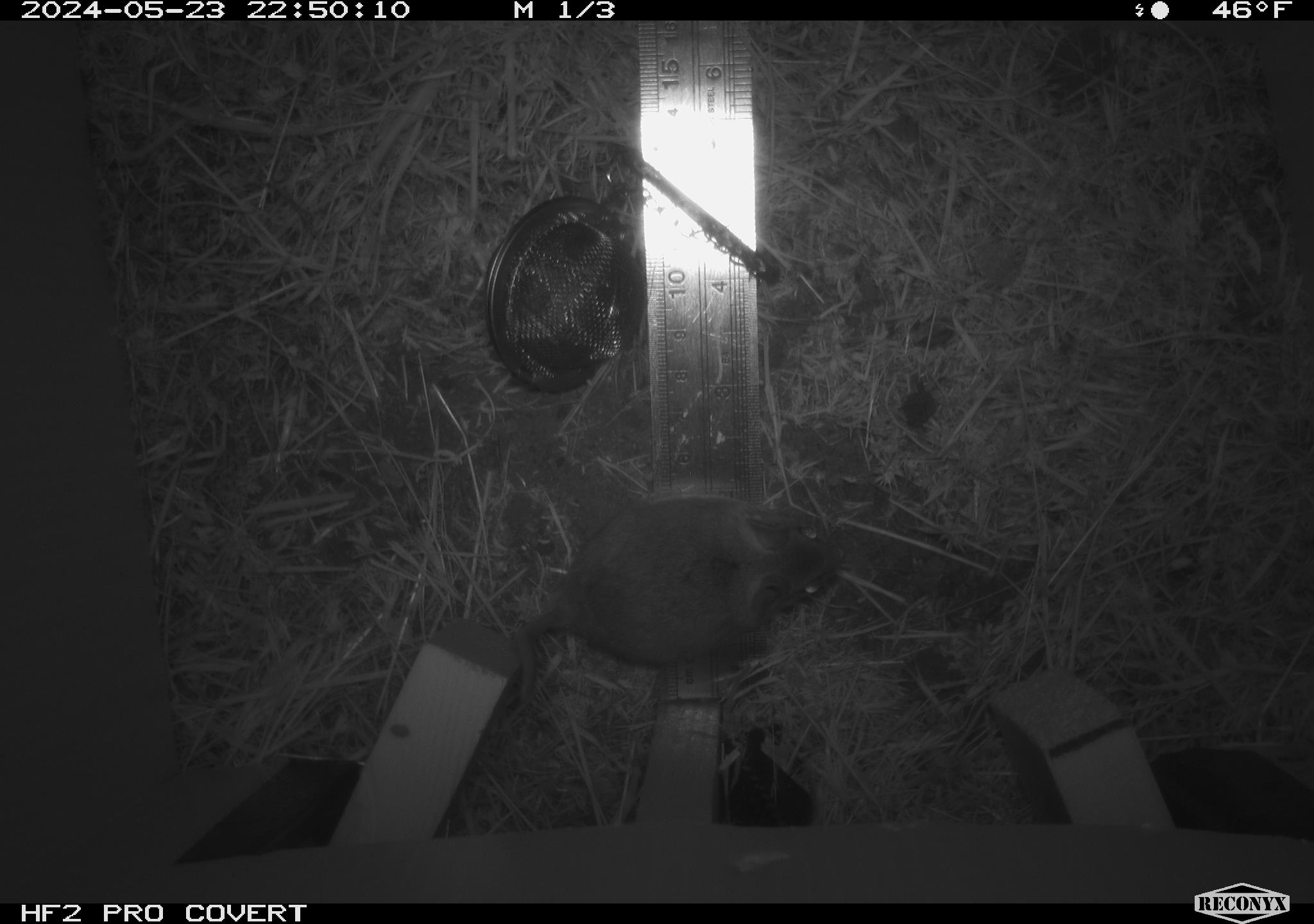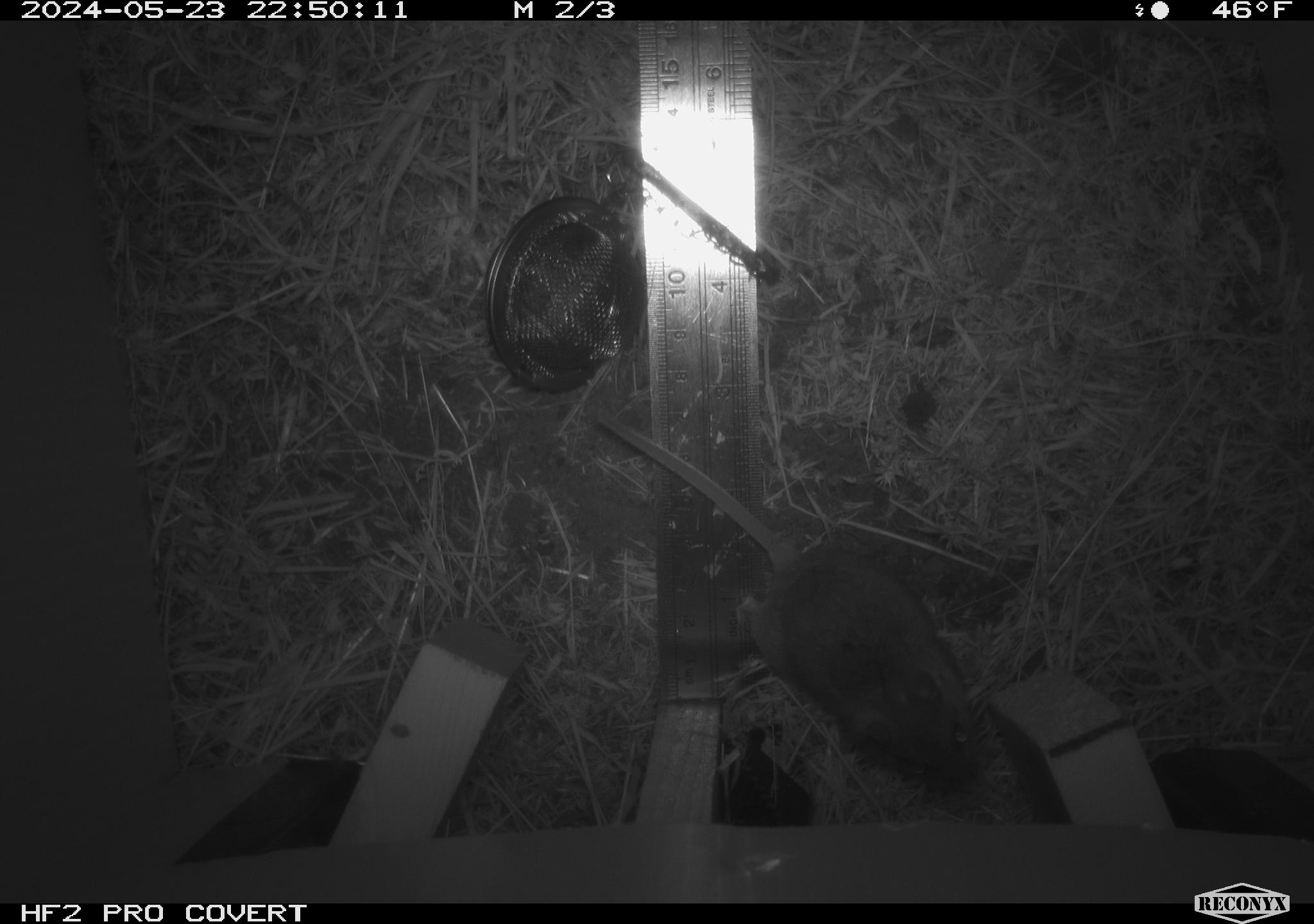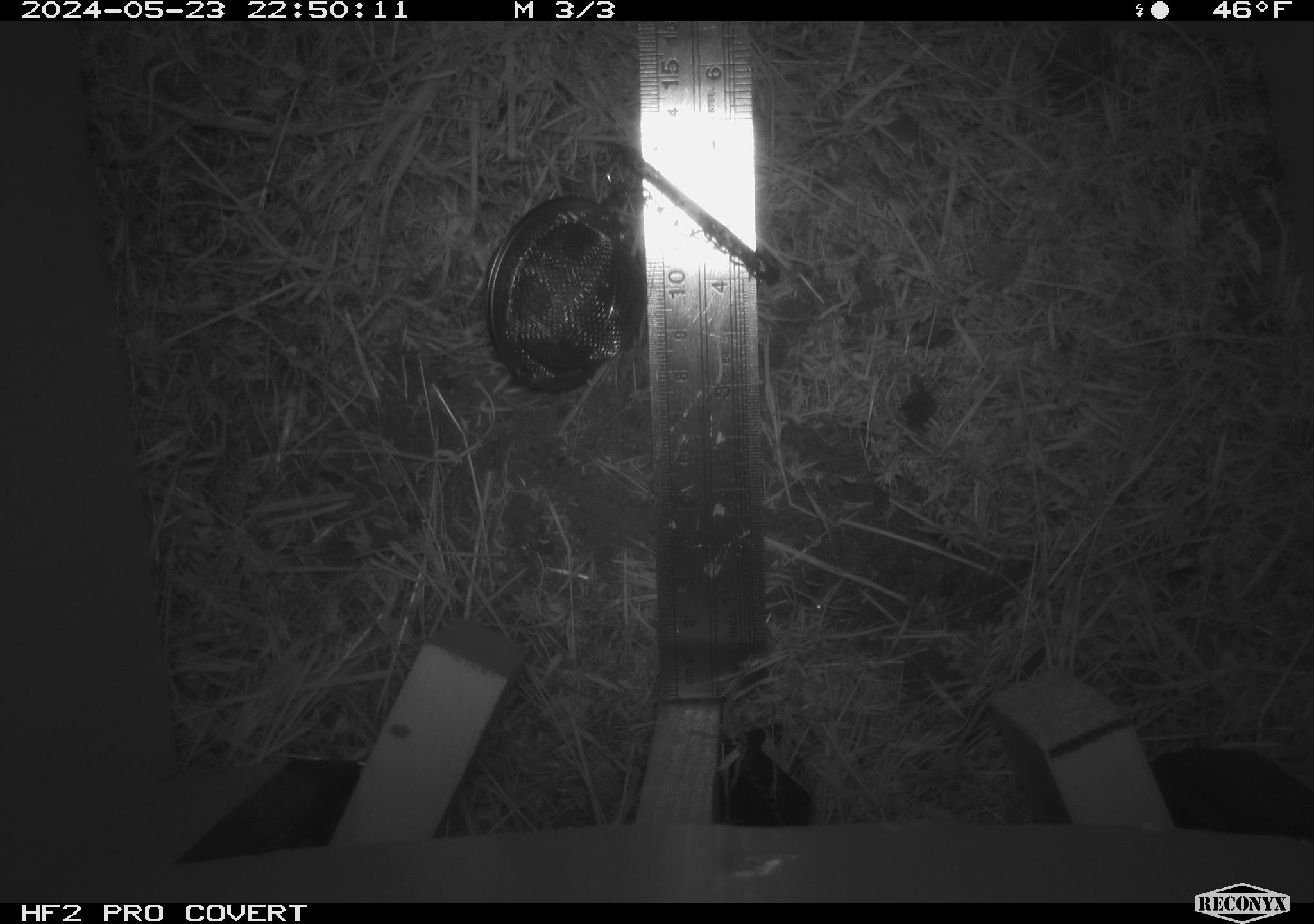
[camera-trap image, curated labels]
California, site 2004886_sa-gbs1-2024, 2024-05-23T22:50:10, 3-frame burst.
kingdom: Animalia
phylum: Chordata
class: Mammalia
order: Rodentia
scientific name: Rodentia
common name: mouse species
Mouse species (Rodentia).